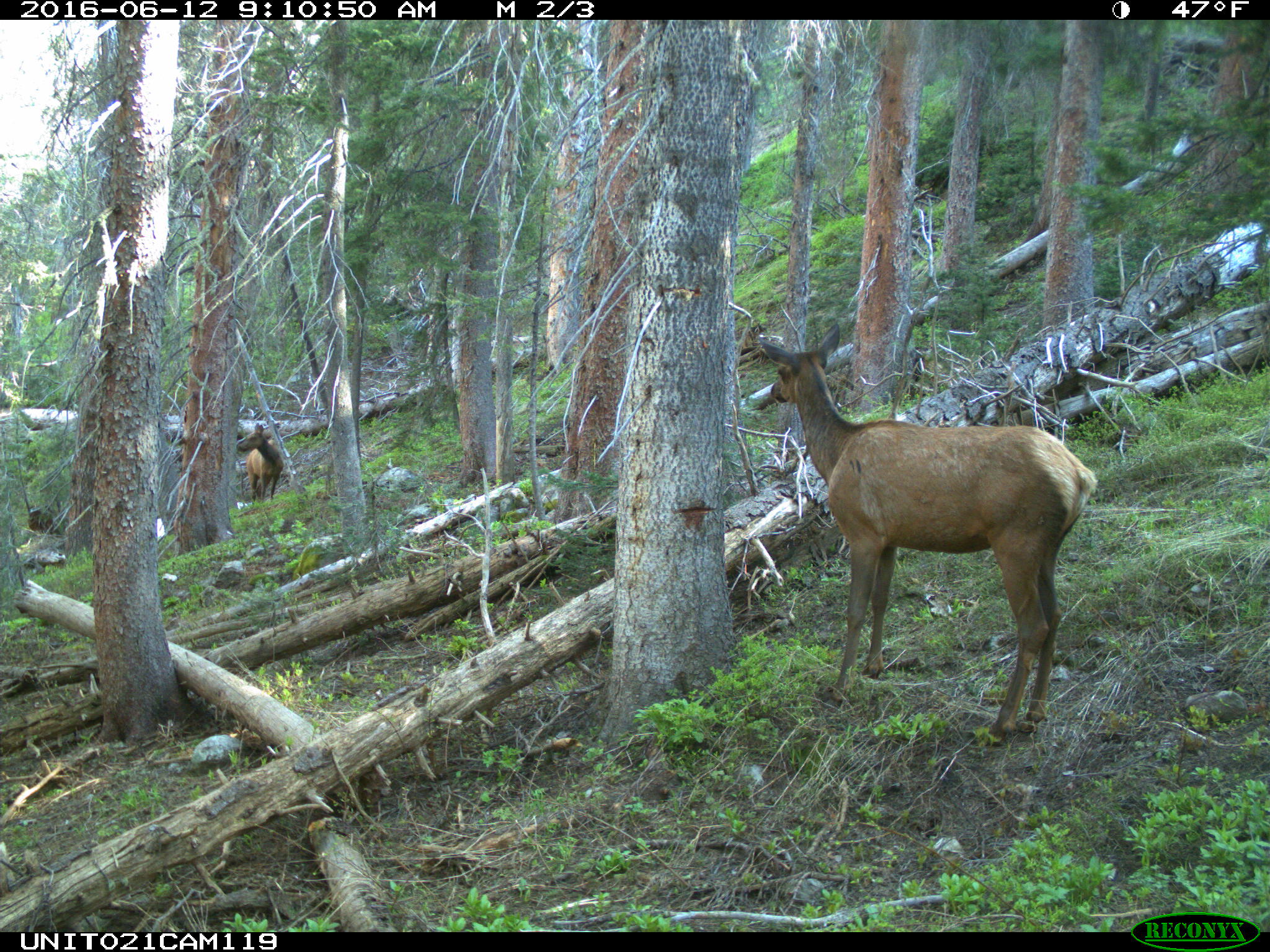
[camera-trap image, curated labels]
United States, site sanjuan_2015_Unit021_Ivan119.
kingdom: Animalia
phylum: Chordata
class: Mammalia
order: Artiodactyla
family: Cervidae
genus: Cervus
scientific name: Cervus elaphus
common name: red deer